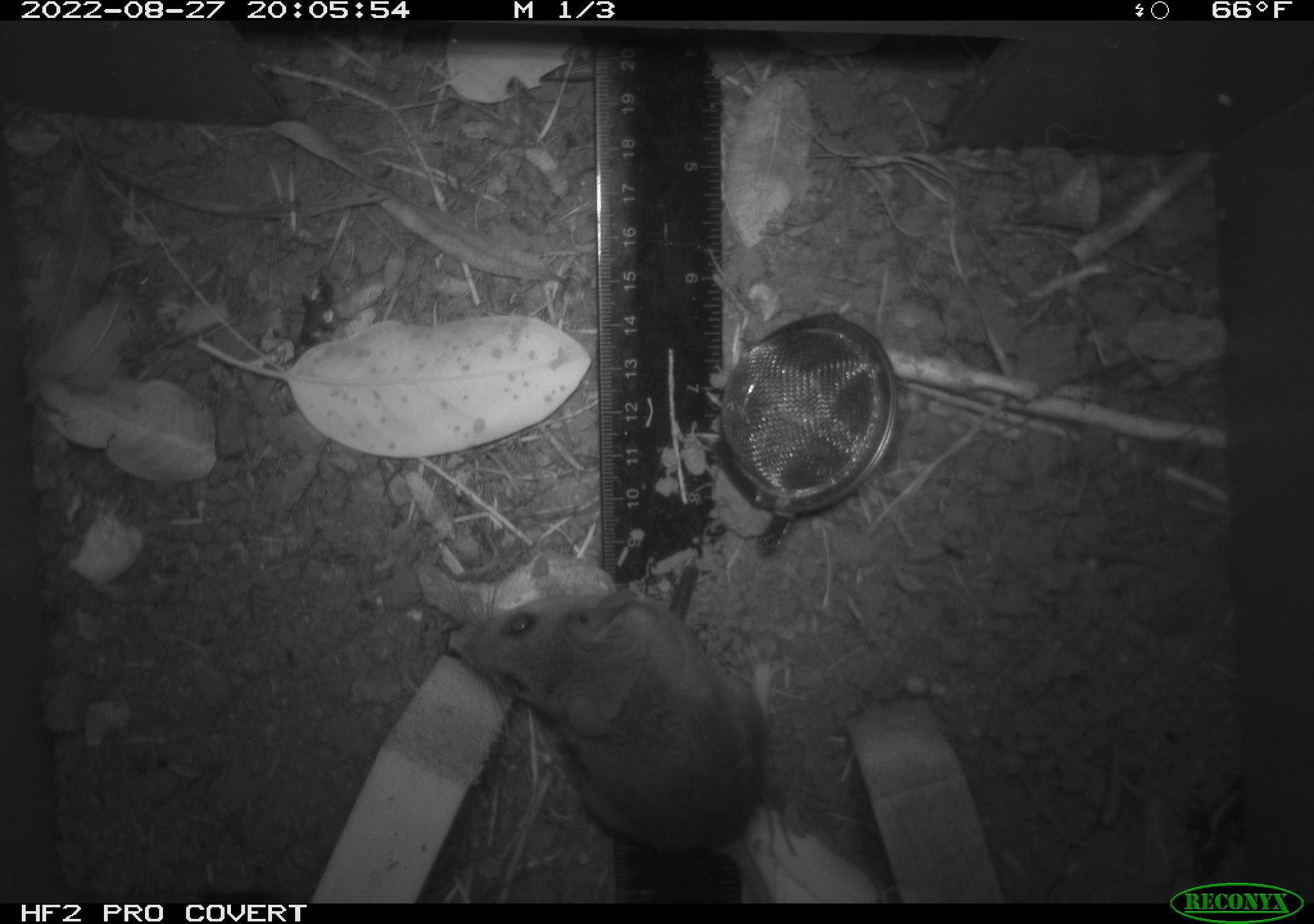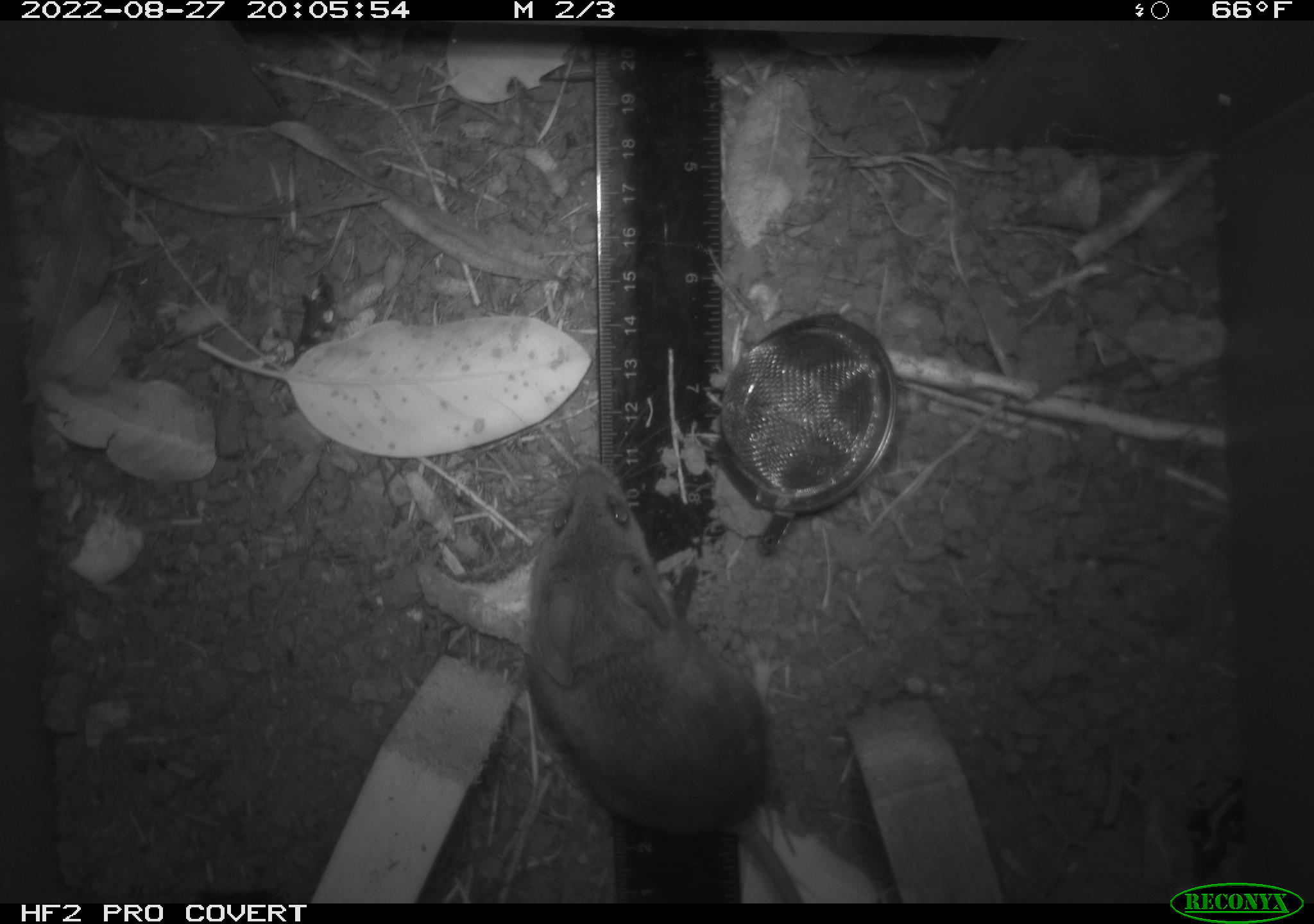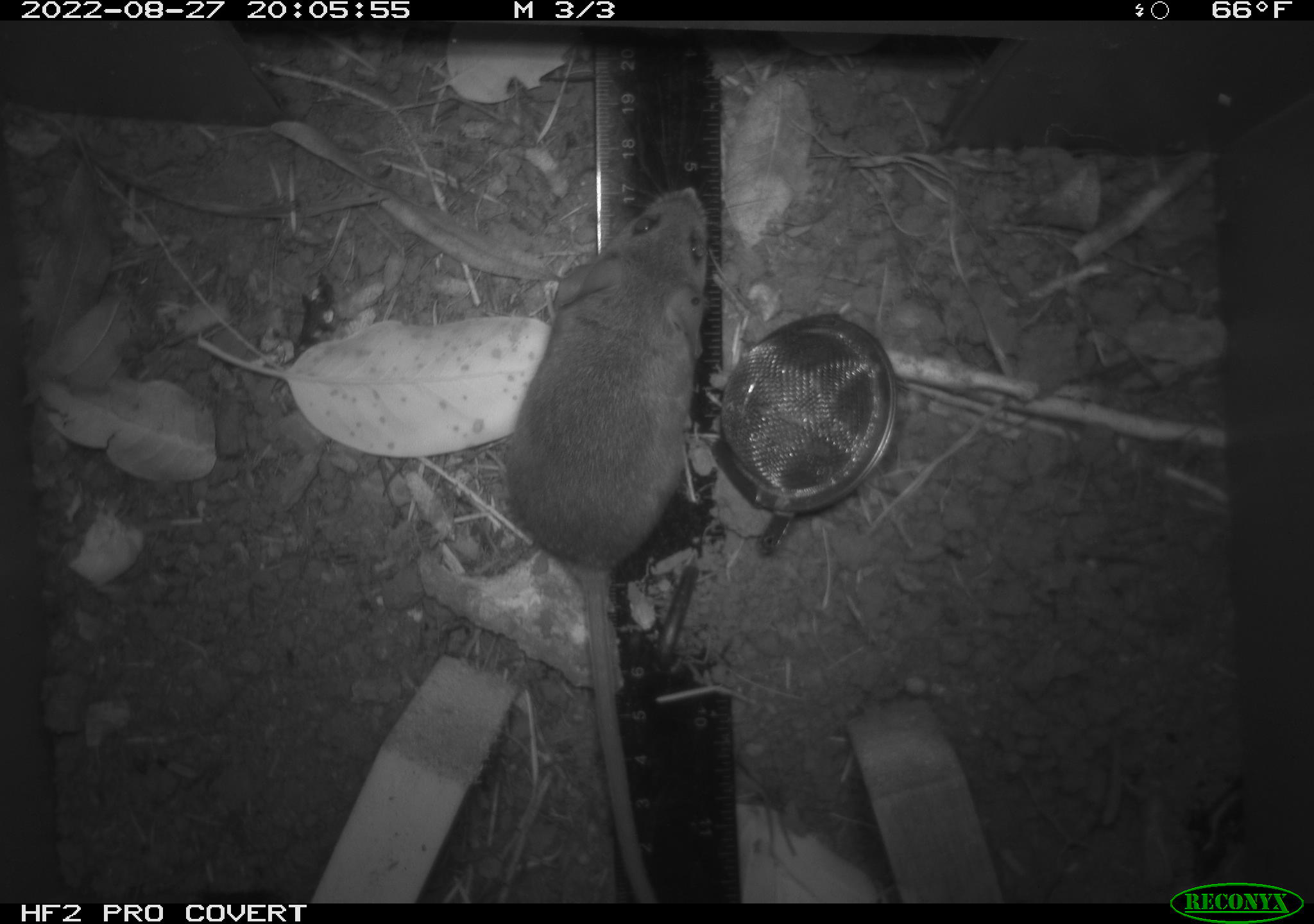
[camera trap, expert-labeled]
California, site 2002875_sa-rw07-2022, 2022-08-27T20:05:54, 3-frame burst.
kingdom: Animalia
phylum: Chordata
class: Mammalia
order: Rodentia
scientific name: Rodentia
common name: mouse species